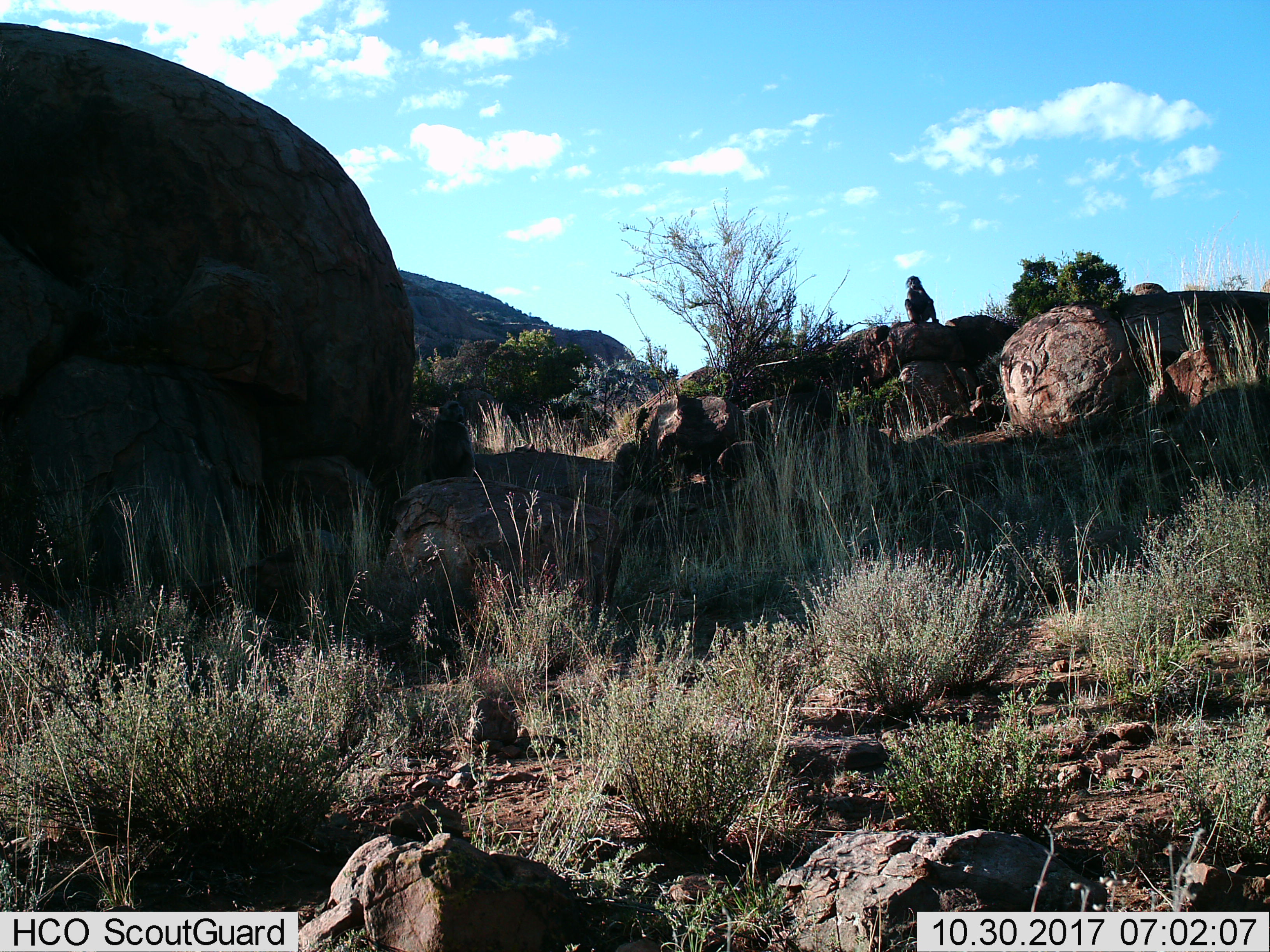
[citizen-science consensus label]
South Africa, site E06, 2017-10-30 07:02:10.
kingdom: Animalia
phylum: Chordata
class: Mammalia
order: Primates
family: Cercopithecidae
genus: Papio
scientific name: Papio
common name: baboon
Baboon (Papio), count 2. Behavior (volunteer vote fractions): standing 33%, resting 67%, moving 0%, interacting 17%. Young present (vote fraction): 0%. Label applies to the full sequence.